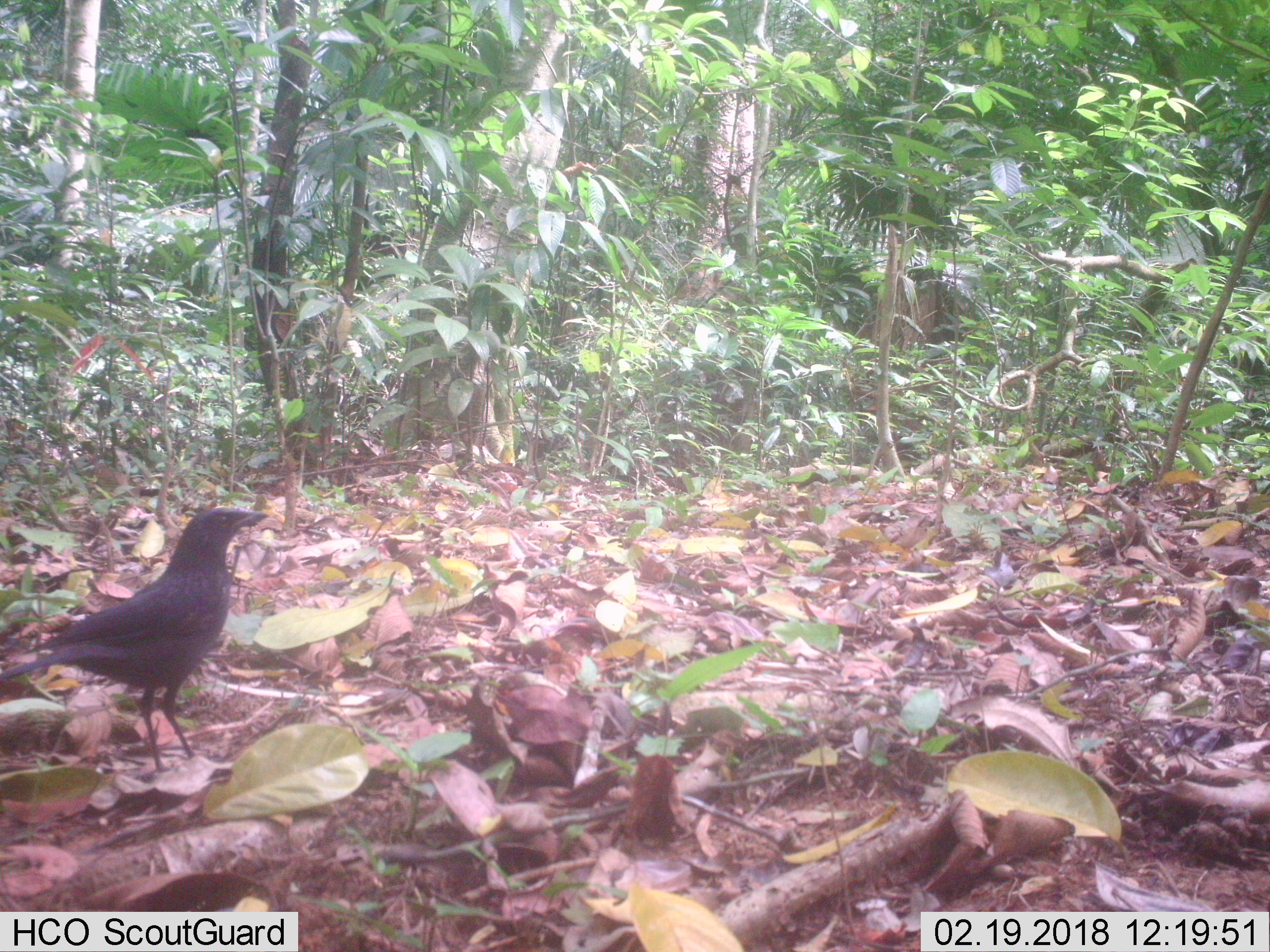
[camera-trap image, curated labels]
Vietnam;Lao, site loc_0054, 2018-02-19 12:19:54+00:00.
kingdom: Animalia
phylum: Chordata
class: Aves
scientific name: Aves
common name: bird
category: unidentified bird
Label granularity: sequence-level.